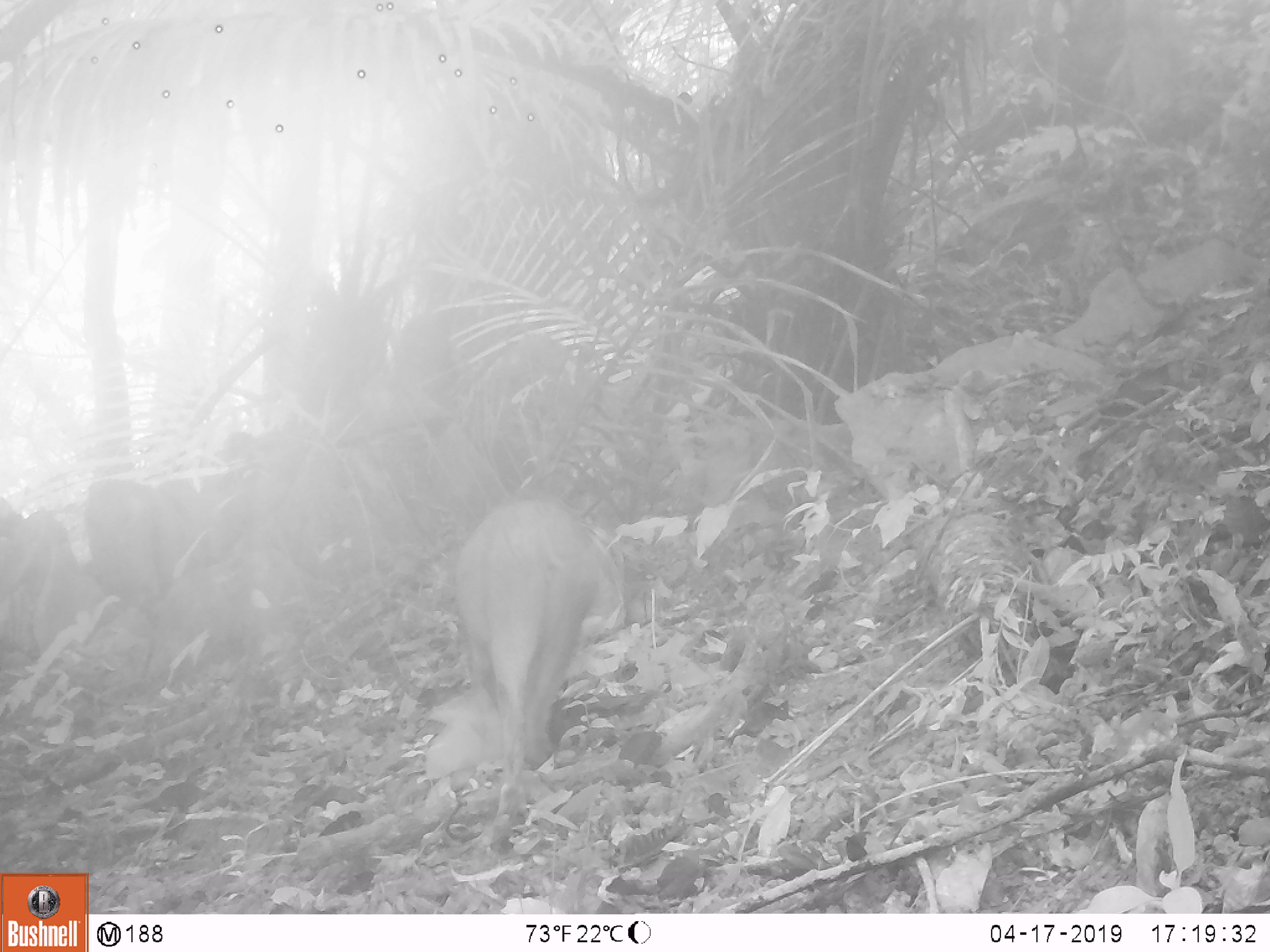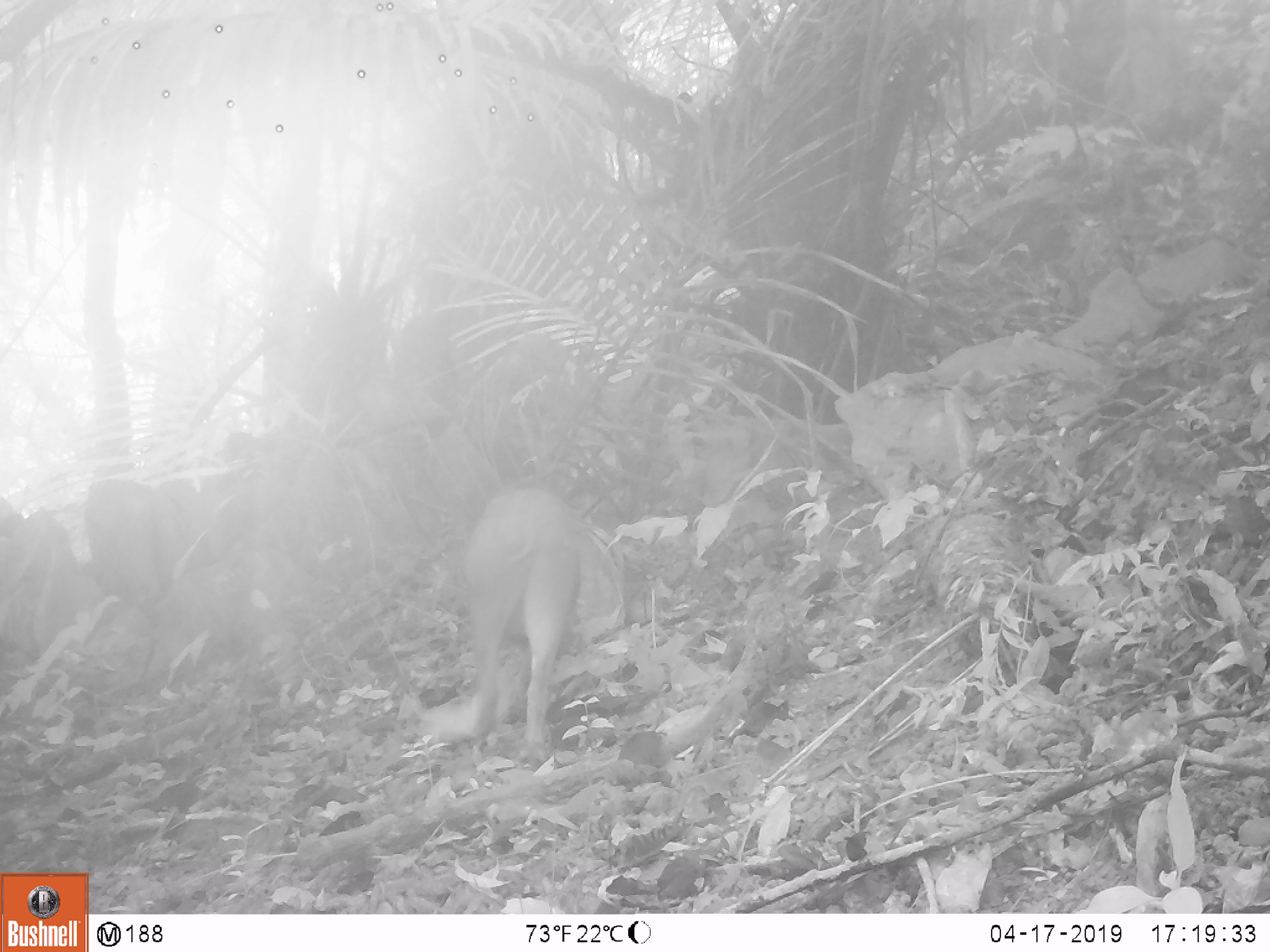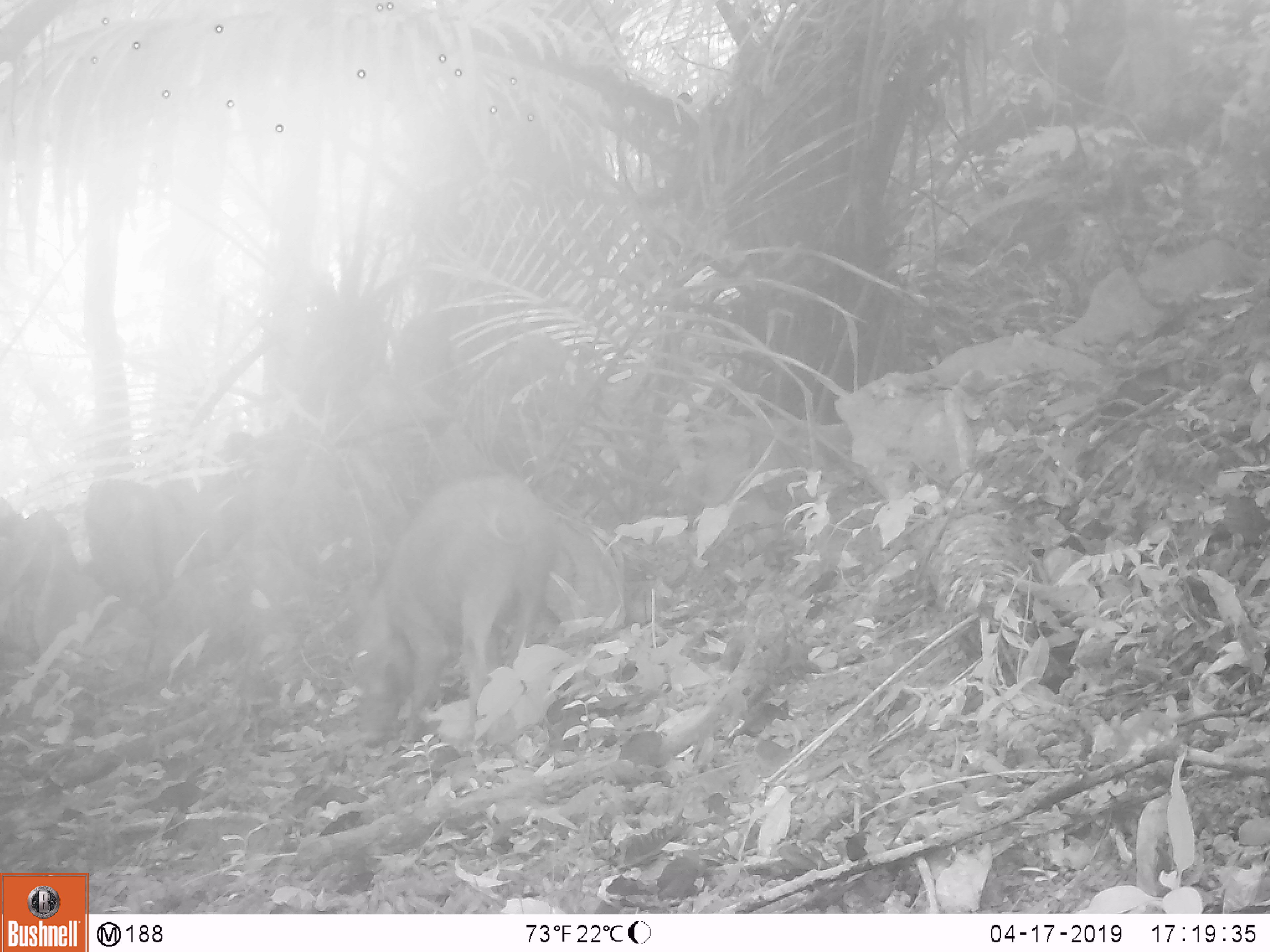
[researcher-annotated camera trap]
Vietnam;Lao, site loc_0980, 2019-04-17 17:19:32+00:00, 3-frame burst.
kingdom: Animalia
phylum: Chordata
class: Mammalia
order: Artiodactyla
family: Suidae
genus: Sus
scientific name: Sus scrofa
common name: eurasian wild pig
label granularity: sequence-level